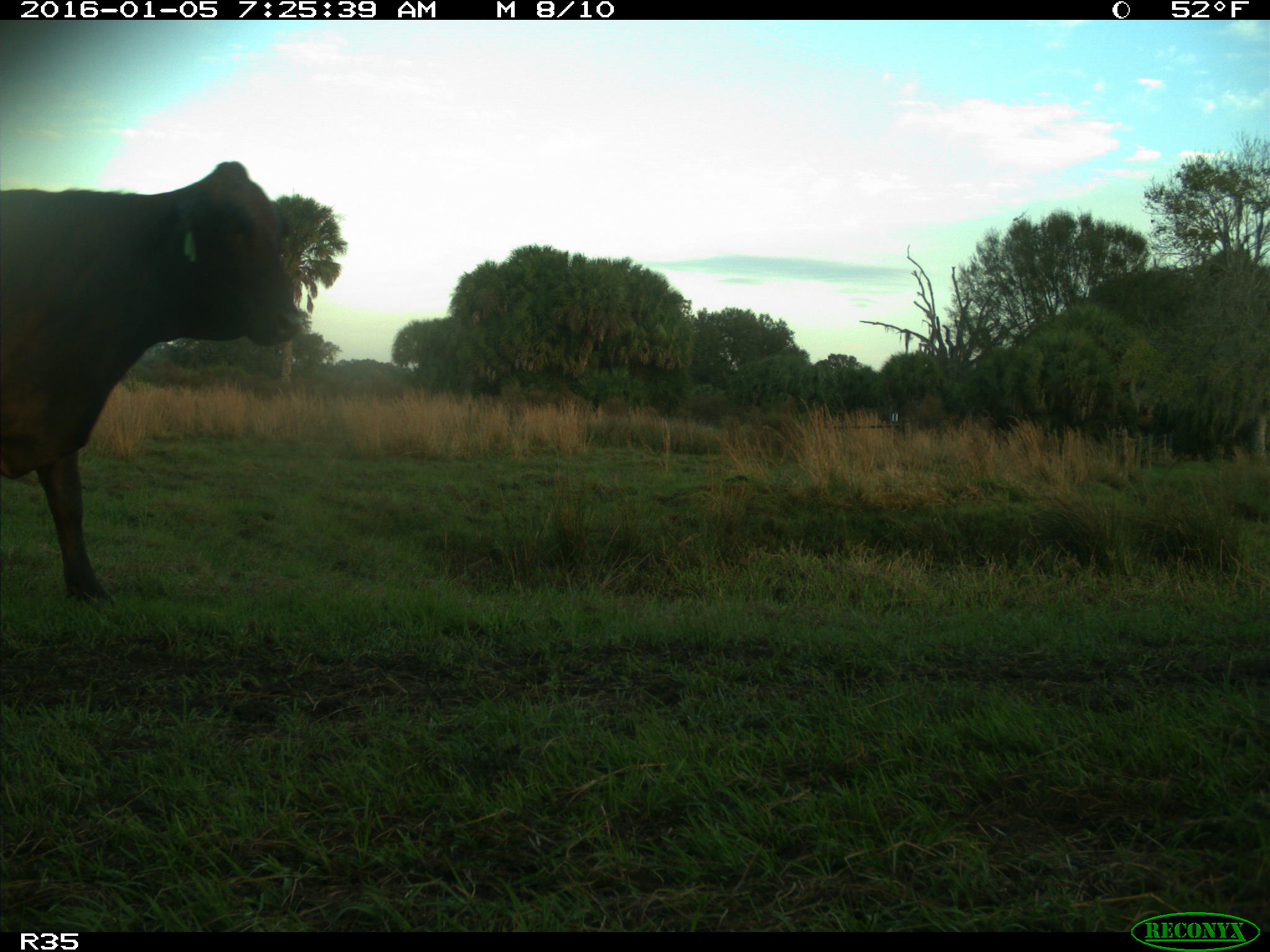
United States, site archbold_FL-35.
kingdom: Animalia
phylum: Chordata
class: Mammalia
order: Artiodactyla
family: Bovidae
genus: Bos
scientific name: Bos taurus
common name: domestic cow